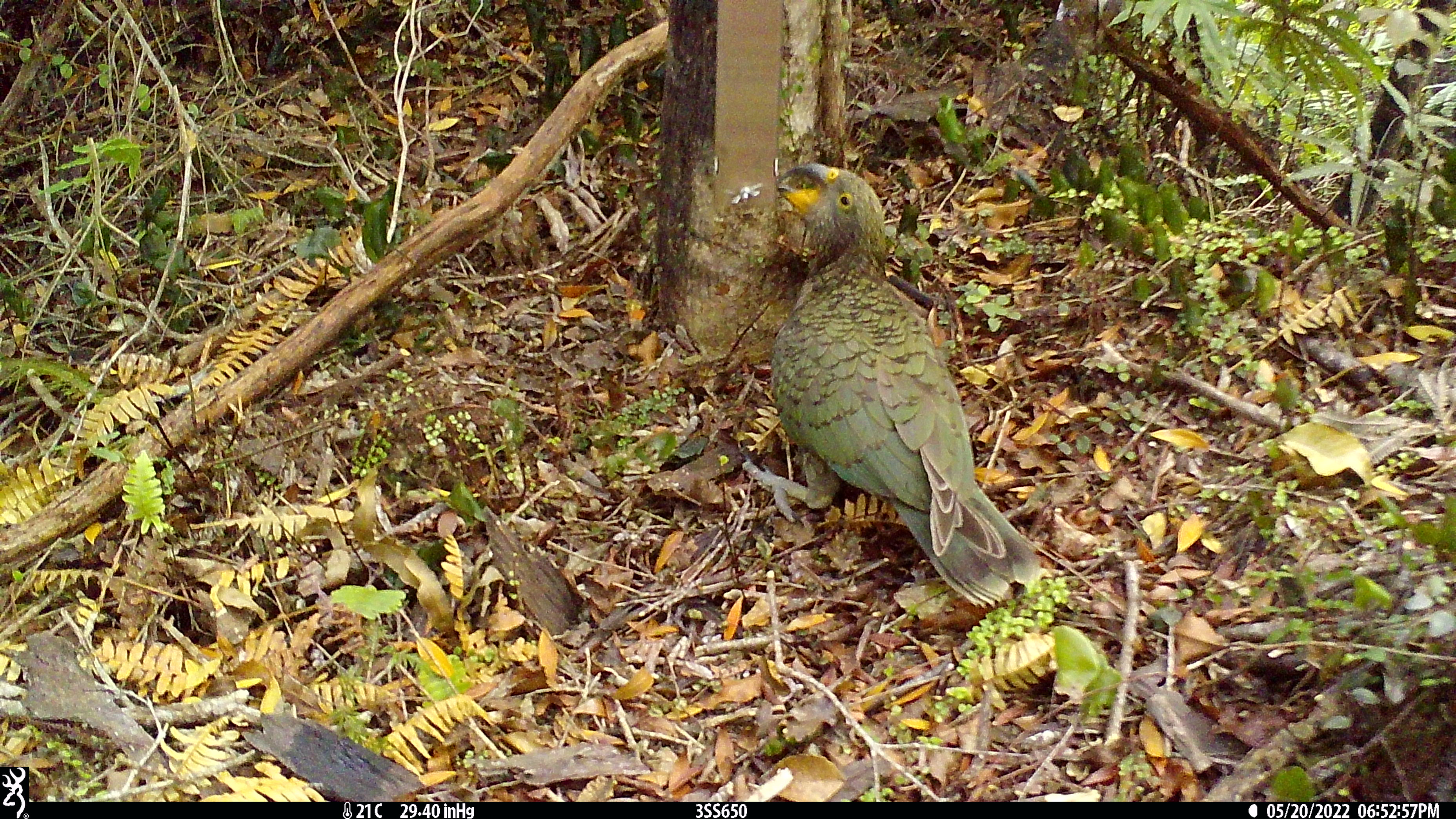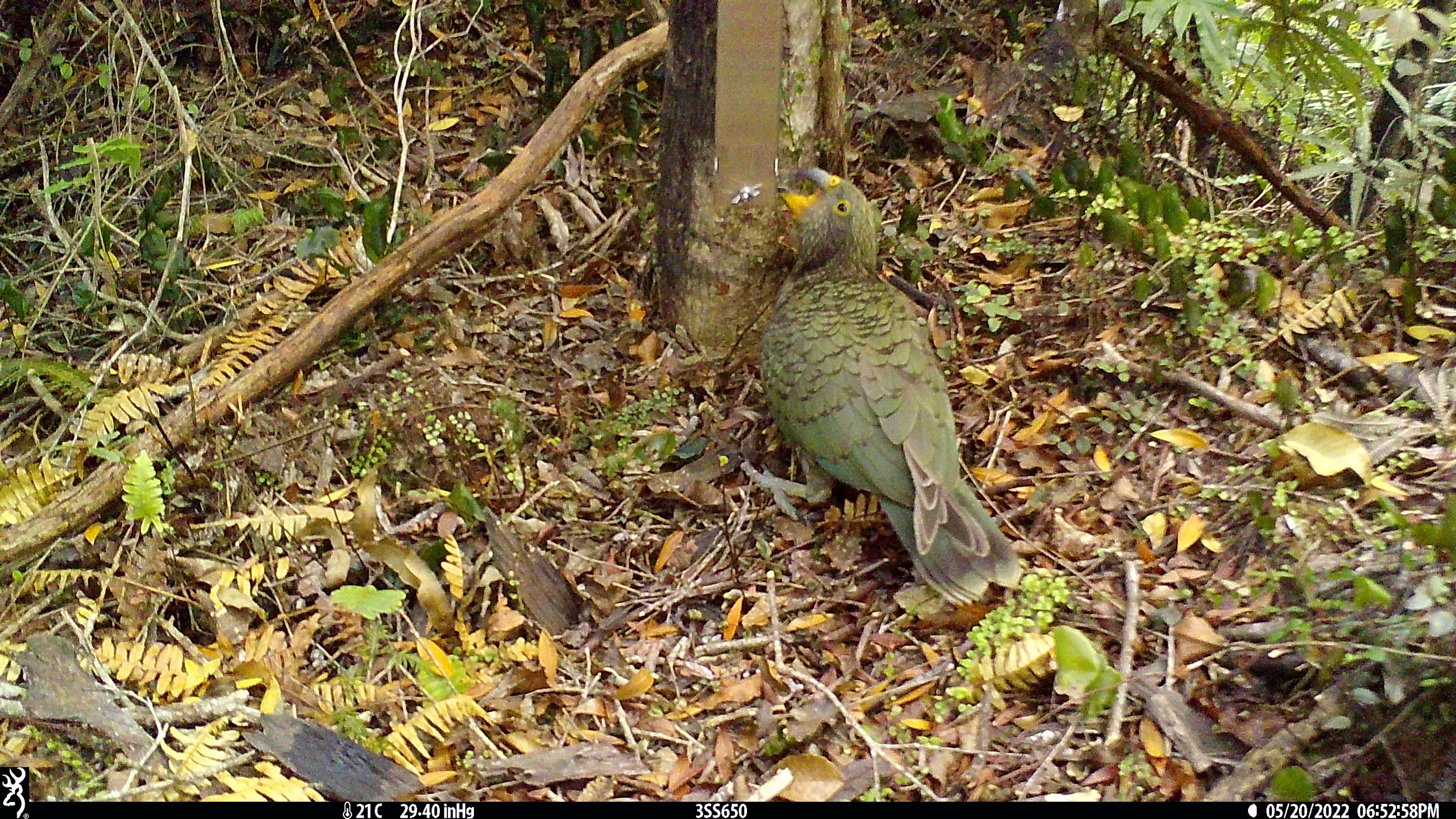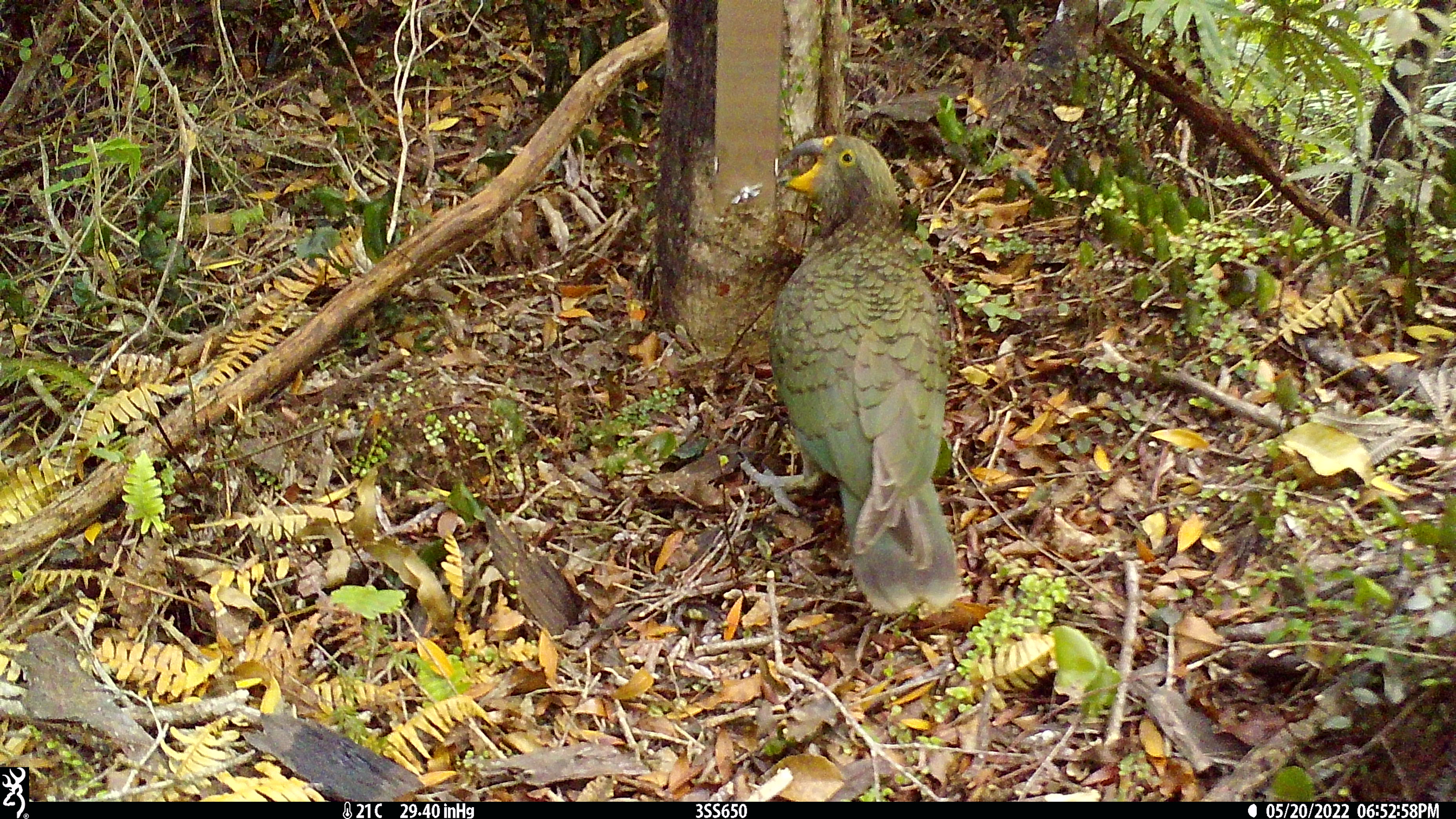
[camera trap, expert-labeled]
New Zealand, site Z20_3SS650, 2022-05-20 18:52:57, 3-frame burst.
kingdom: Animalia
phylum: Chordata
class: Aves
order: Psittaciformes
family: Strigopidae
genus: Nestor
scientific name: Nestor notabilis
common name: kea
Kea (Nestor notabilis).